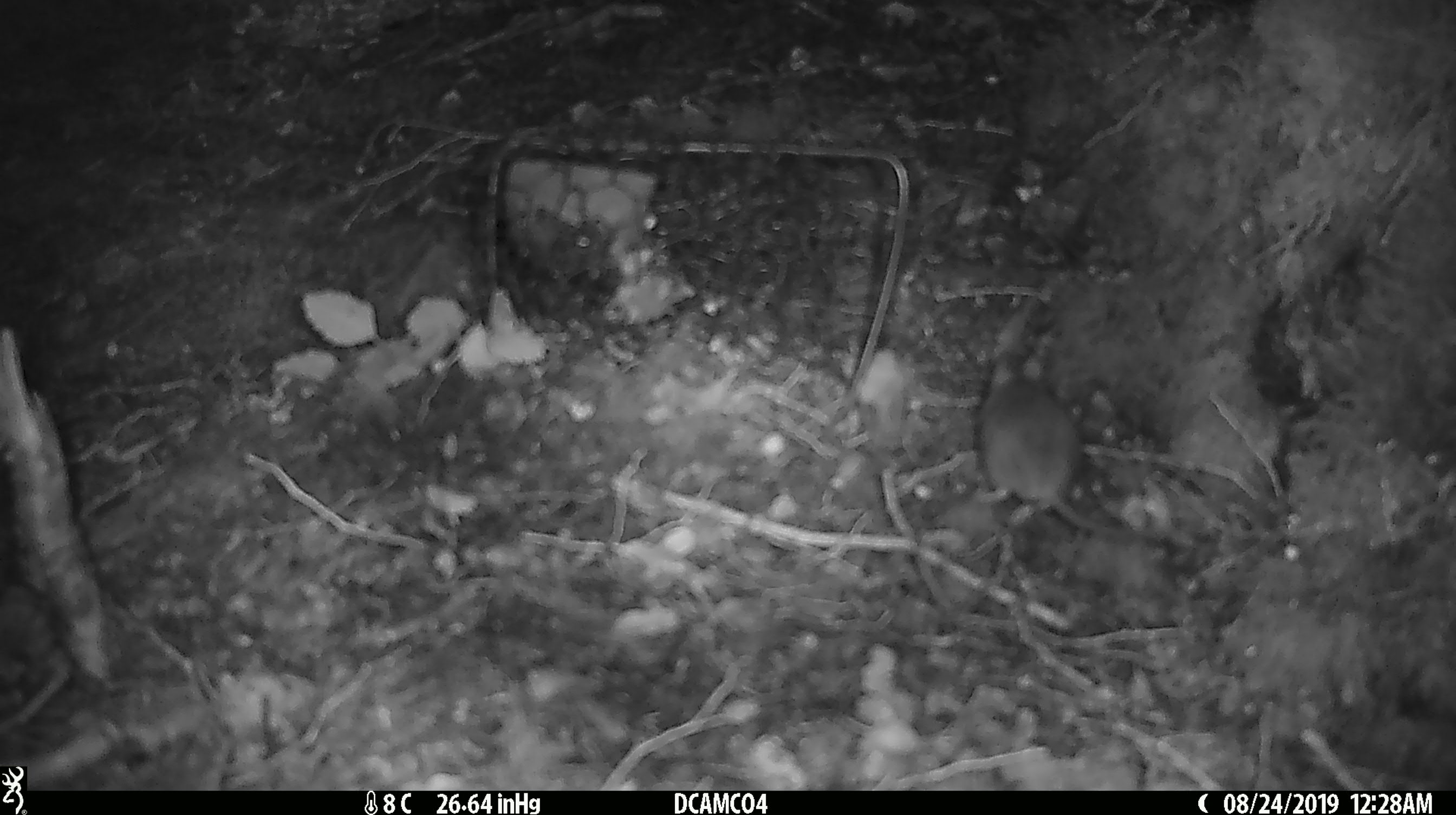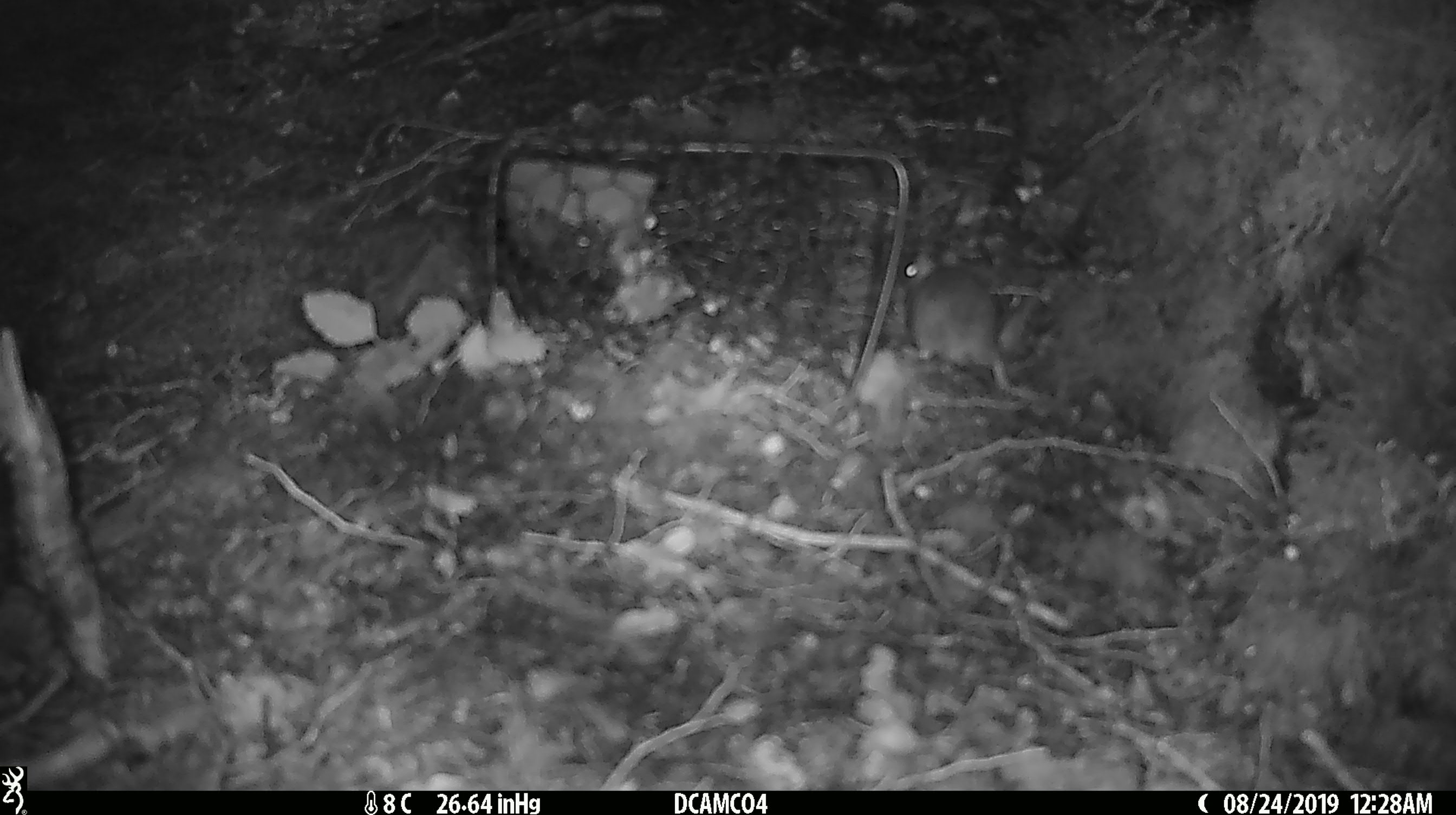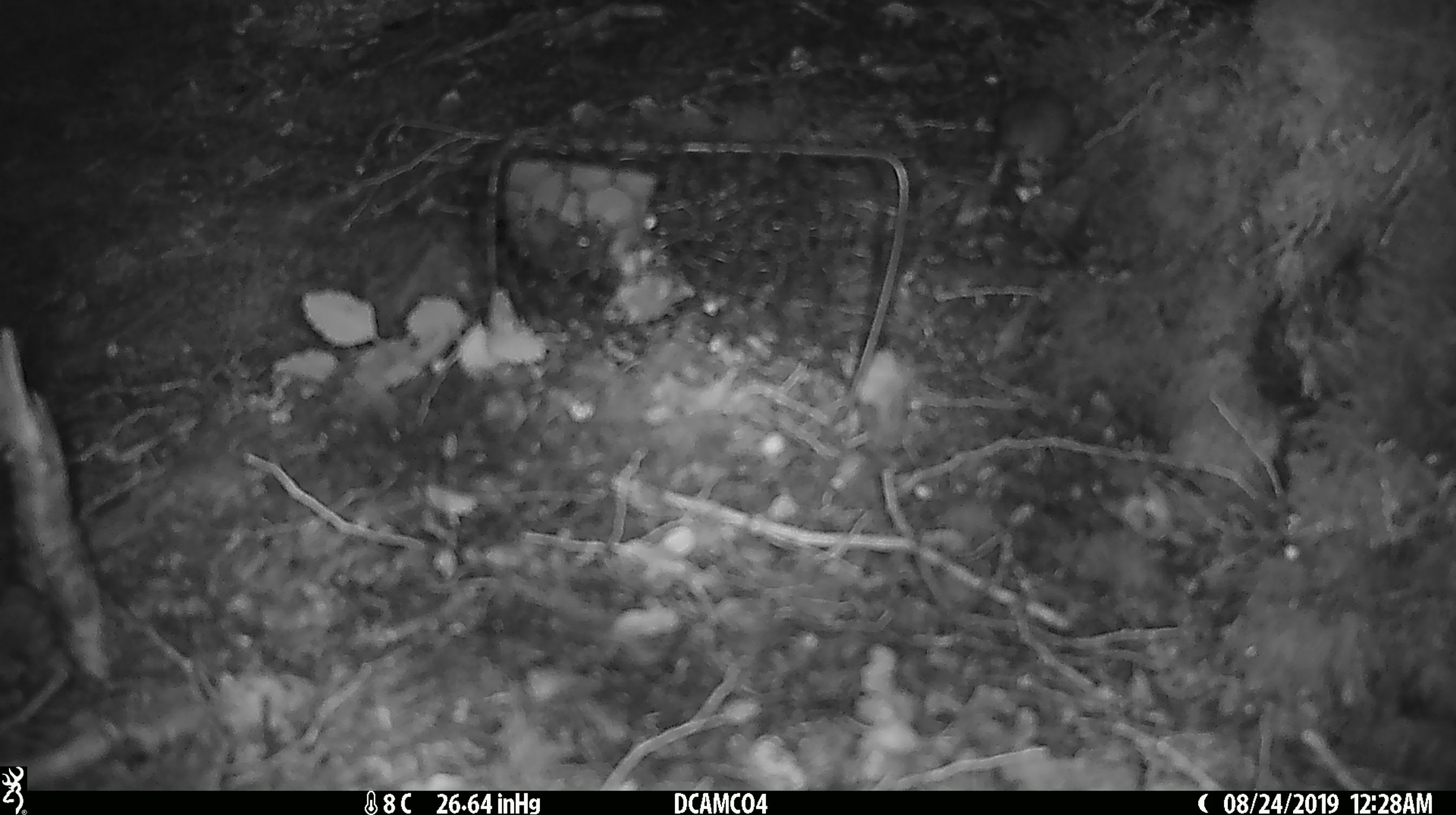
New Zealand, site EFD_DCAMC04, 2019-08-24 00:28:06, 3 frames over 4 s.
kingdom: Animalia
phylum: Chordata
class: Mammalia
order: Rodentia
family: Muridae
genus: Mus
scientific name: Mus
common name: mouse